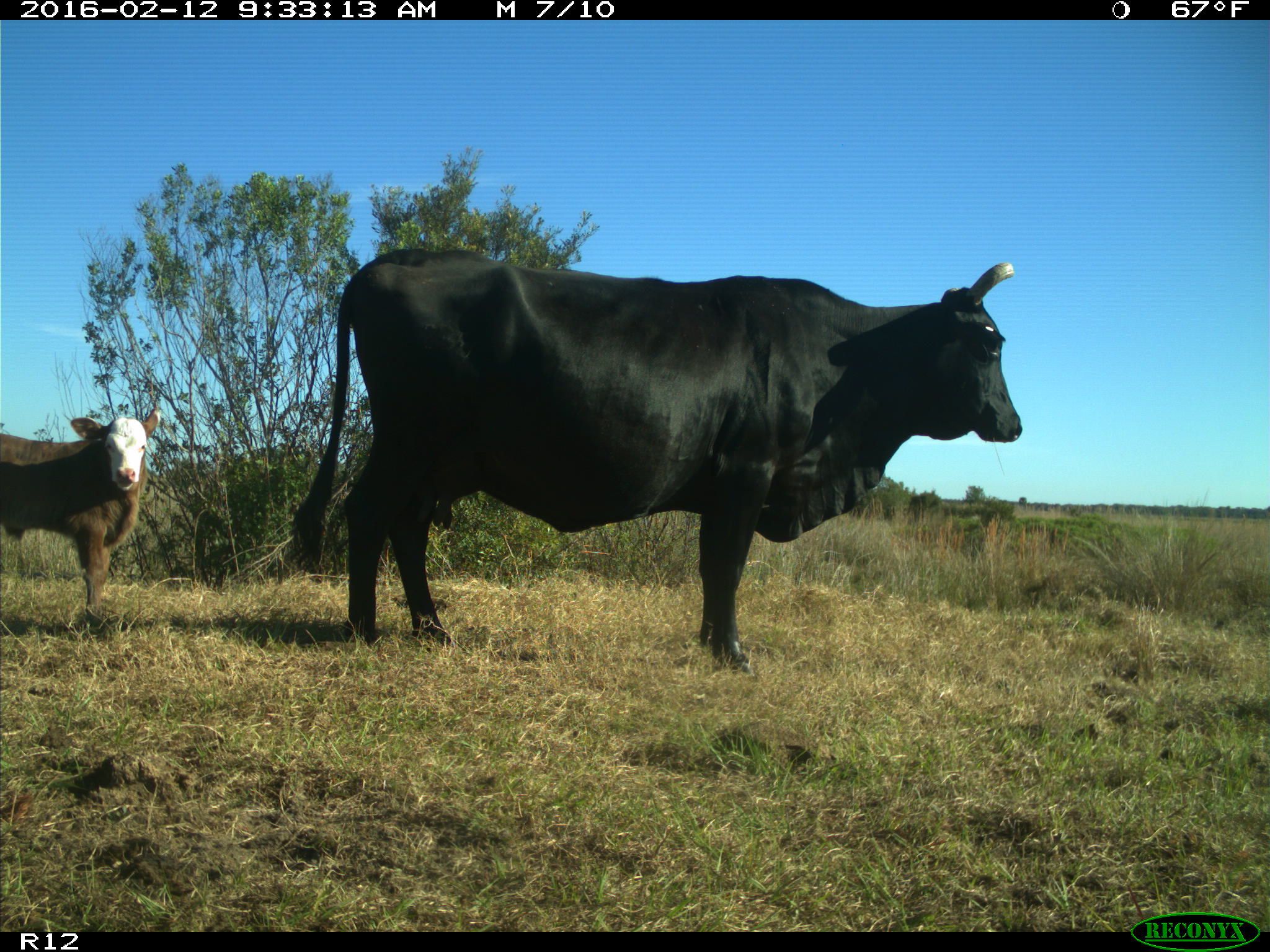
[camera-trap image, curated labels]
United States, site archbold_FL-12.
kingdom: Animalia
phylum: Chordata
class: Mammalia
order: Artiodactyla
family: Bovidae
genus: Bos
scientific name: Bos taurus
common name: domestic cow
Bos taurus (domestic cow).